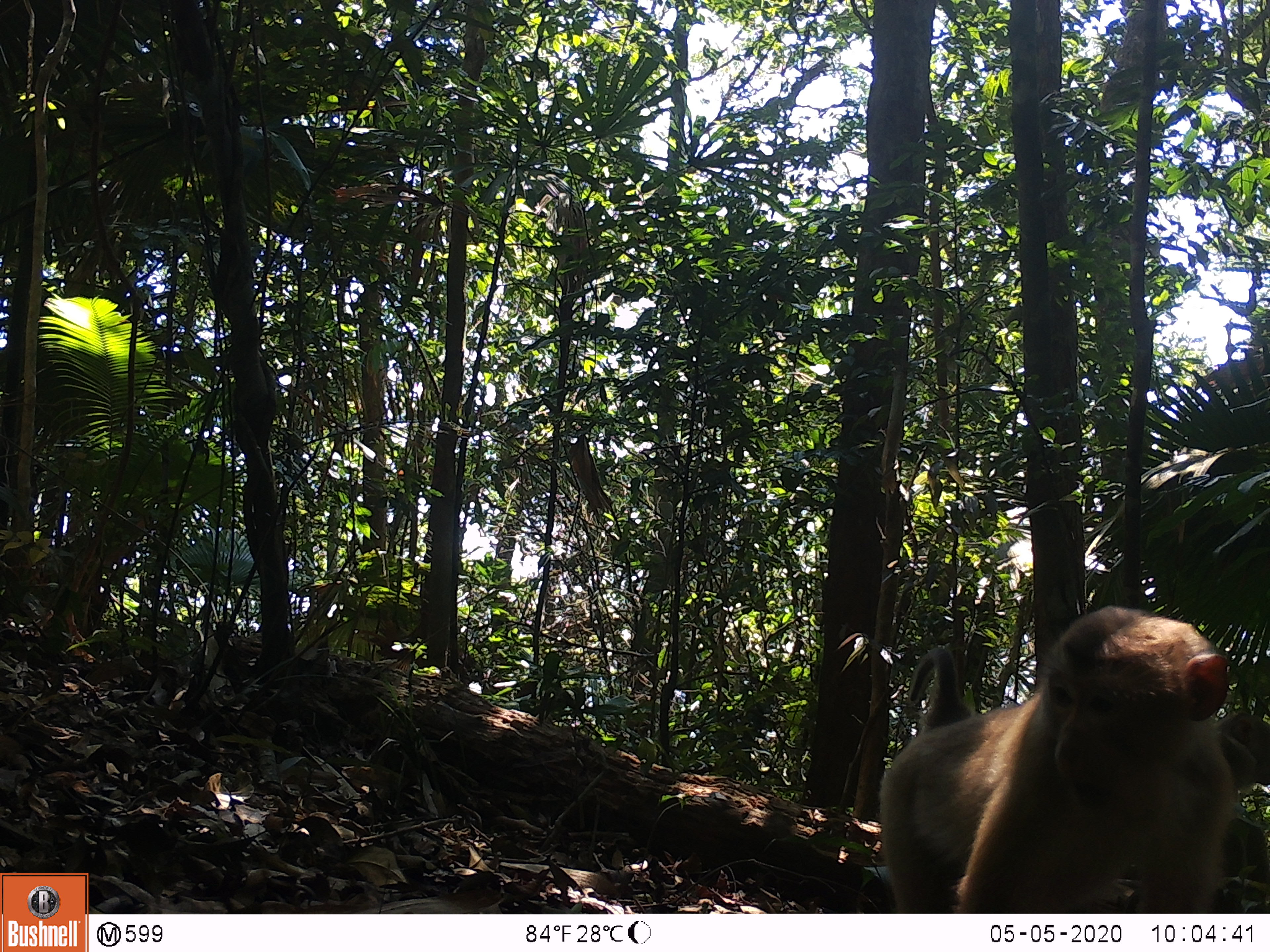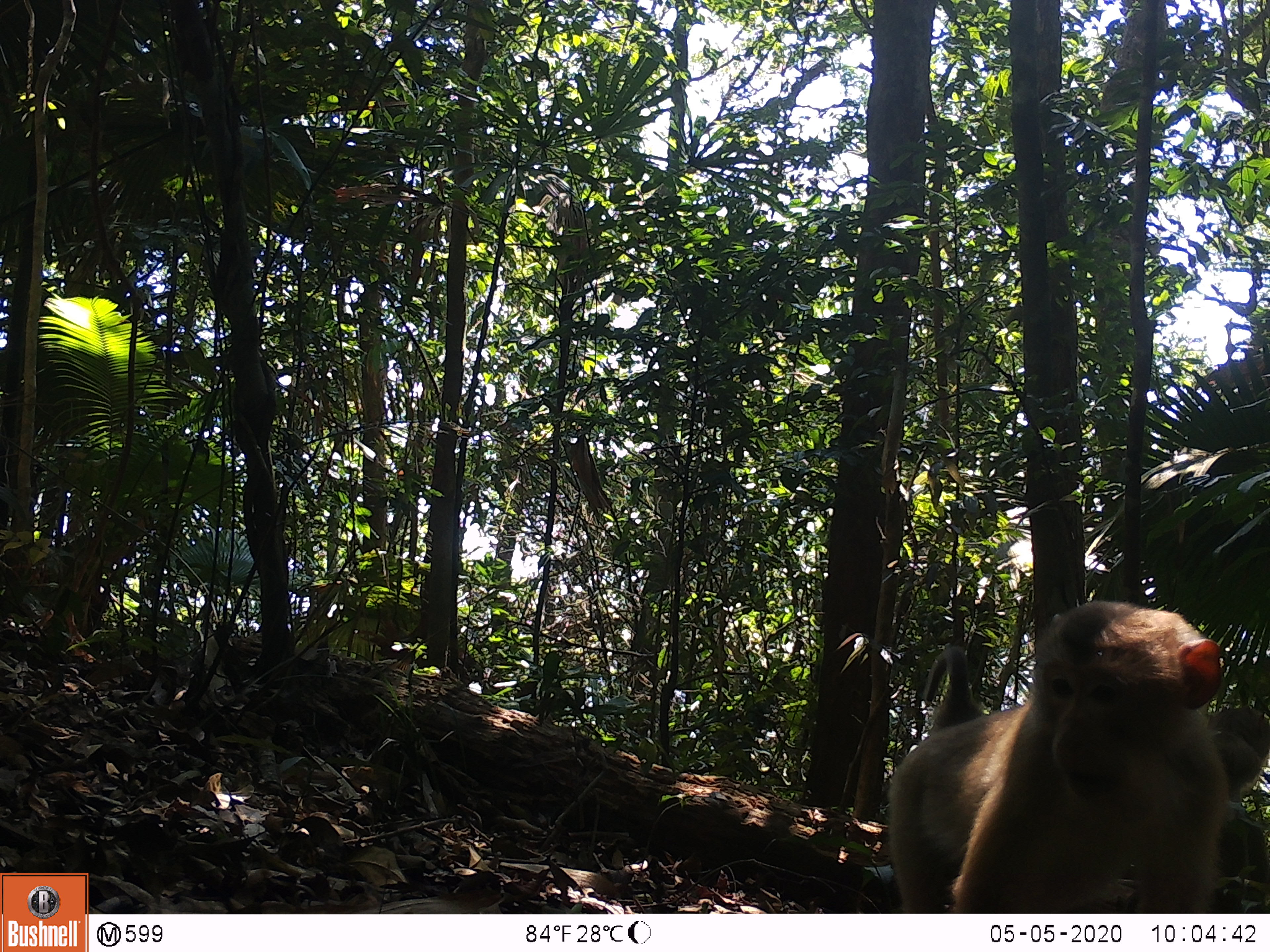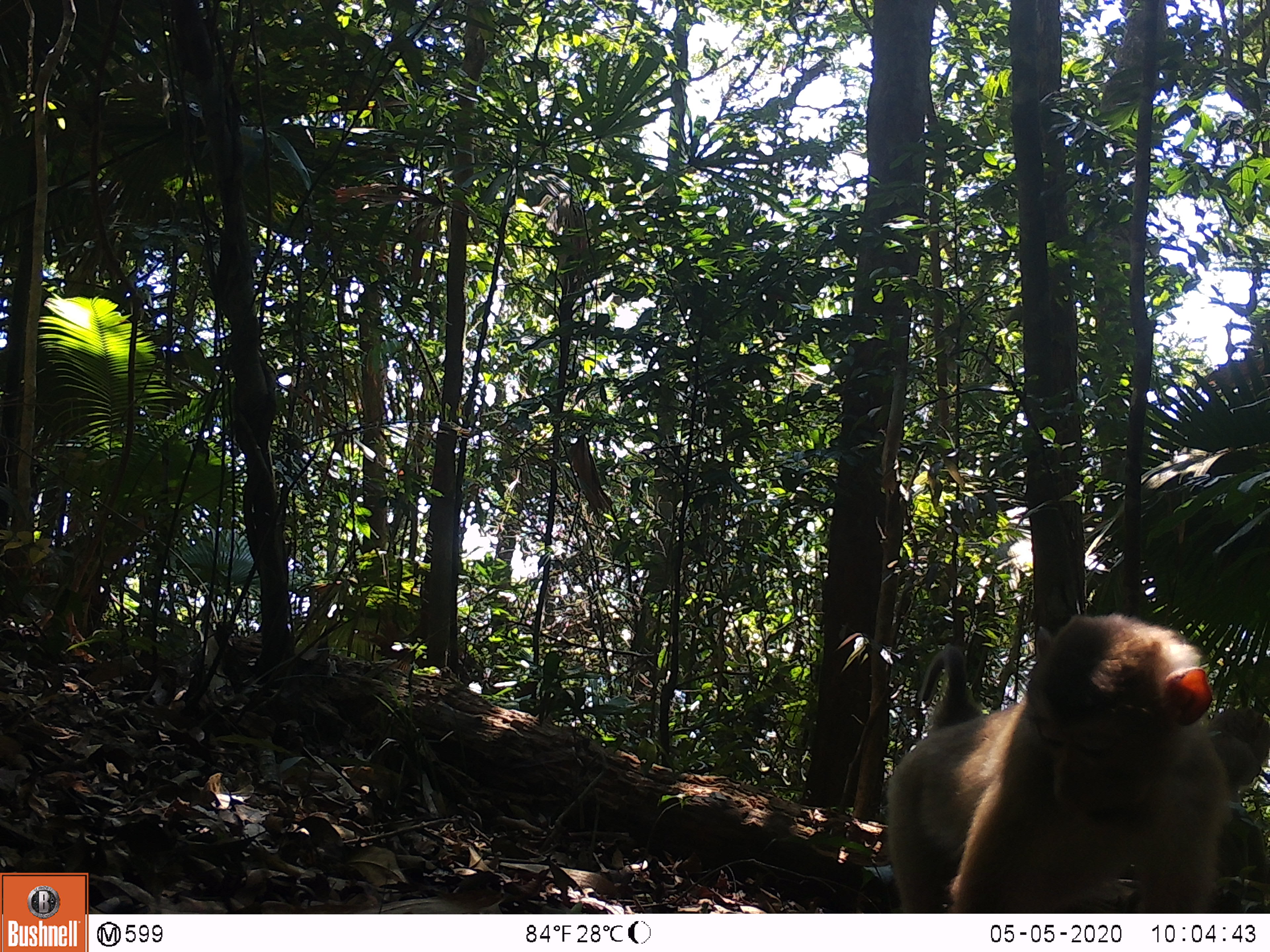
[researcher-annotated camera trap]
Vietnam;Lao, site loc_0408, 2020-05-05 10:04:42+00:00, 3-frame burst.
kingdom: Animalia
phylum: Chordata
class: Mammalia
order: Primates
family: Cercopithecidae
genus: Macaca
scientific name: Macaca nemestrina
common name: pig-tailed macaque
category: pig tailed macaque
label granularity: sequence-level